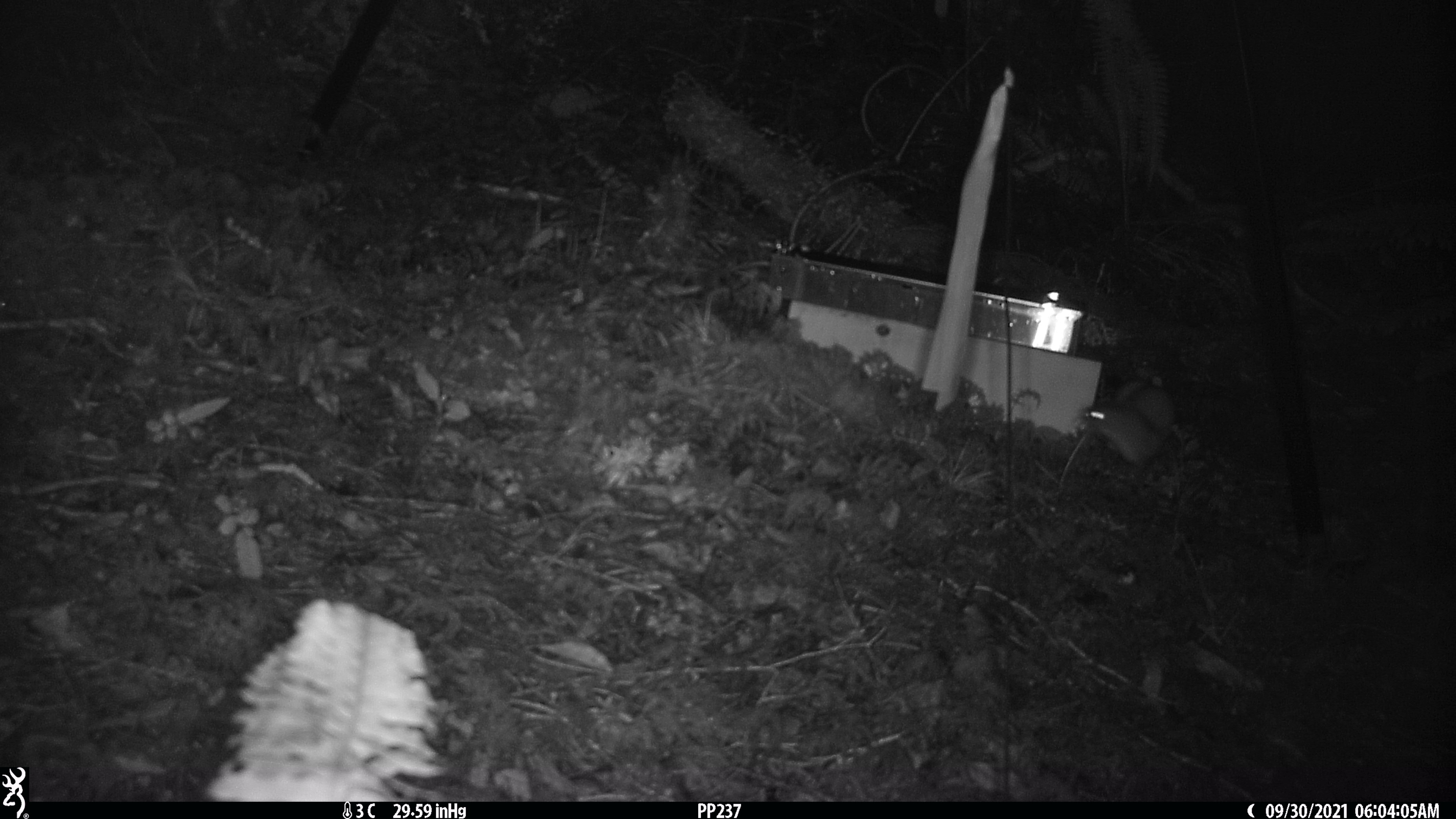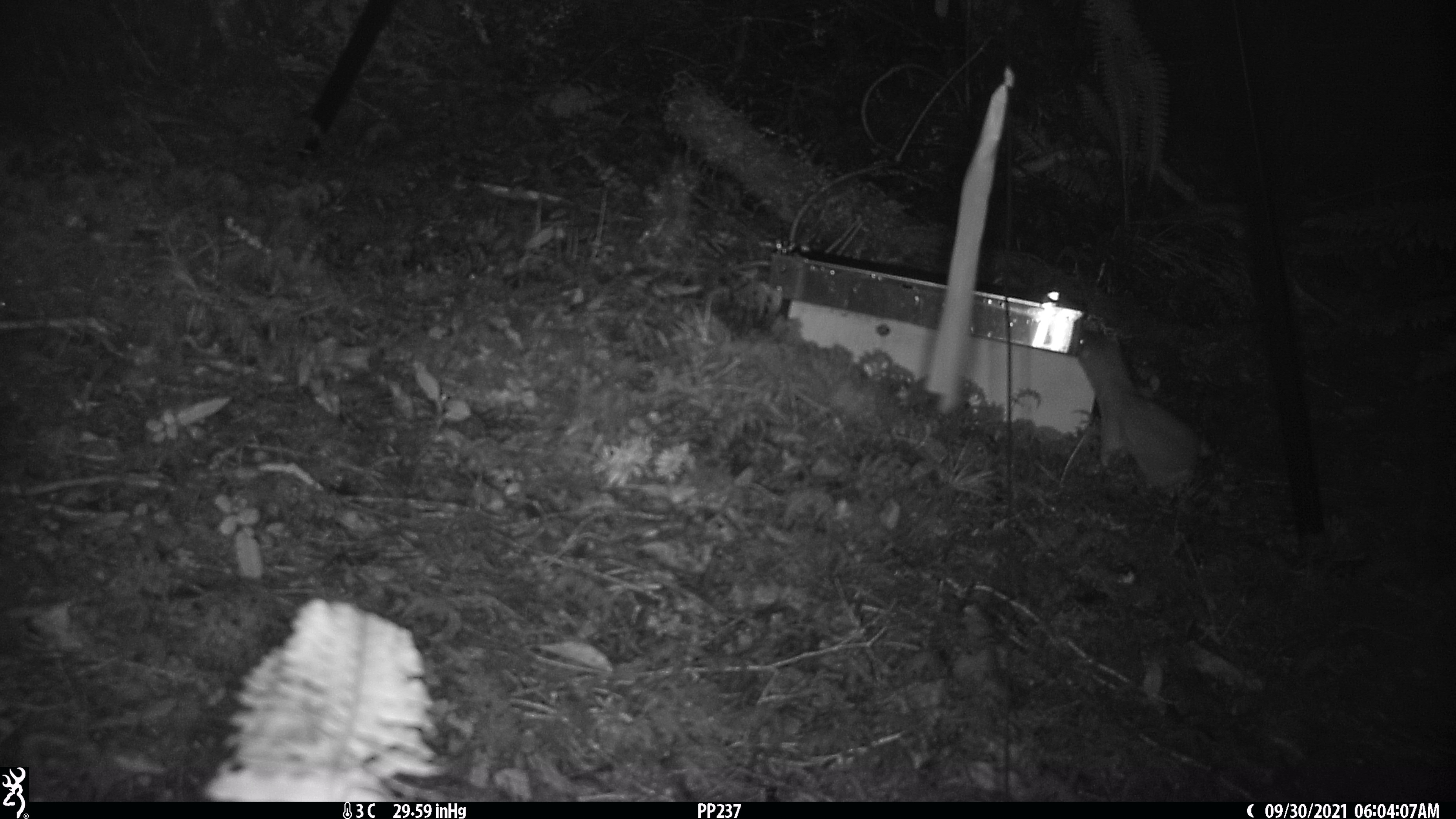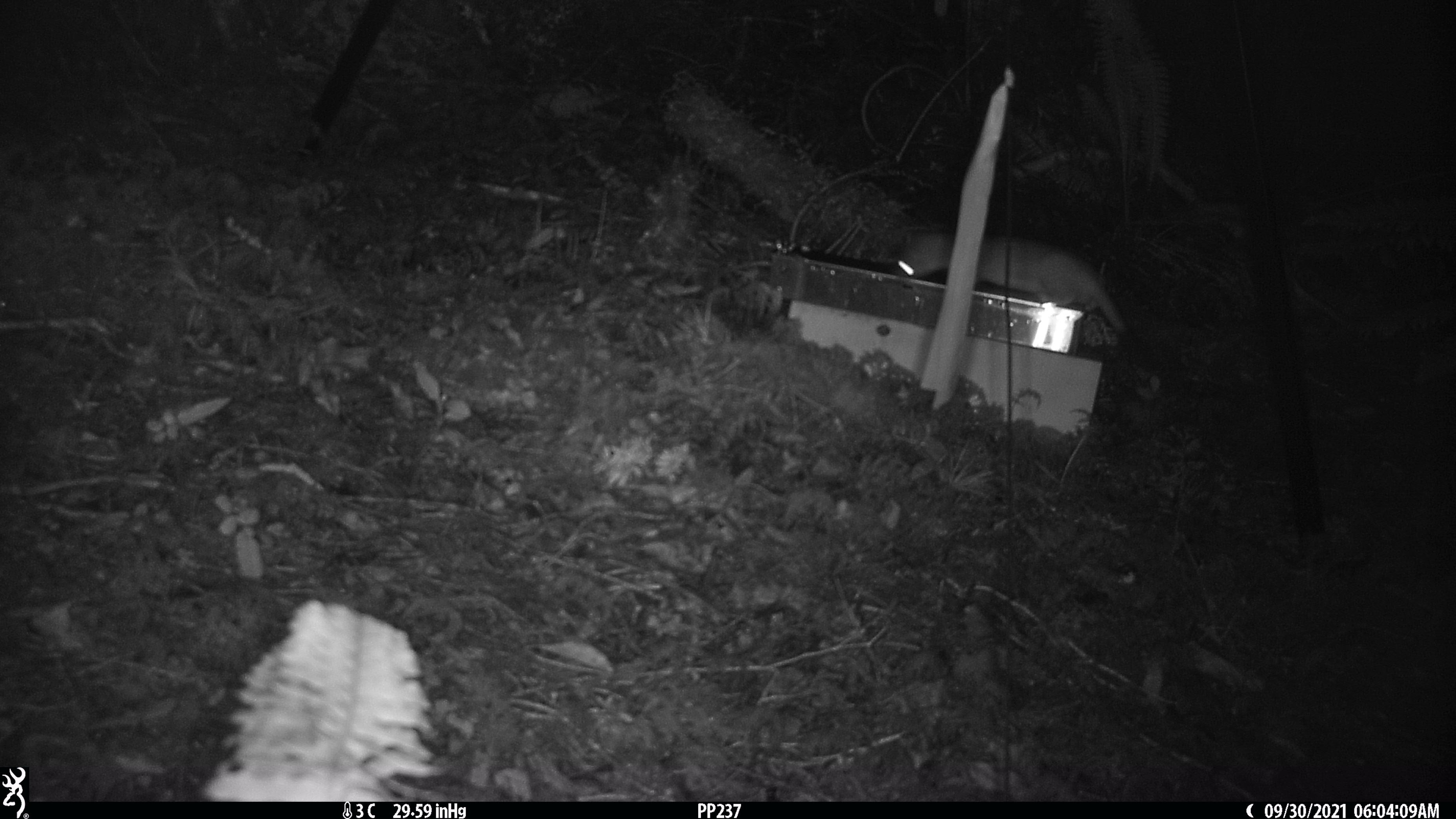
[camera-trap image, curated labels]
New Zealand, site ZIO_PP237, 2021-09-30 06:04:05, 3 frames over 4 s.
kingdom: Animalia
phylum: Chordata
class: Mammalia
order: Carnivora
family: Mustelidae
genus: Mustela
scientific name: Mustela erminea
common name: stoat